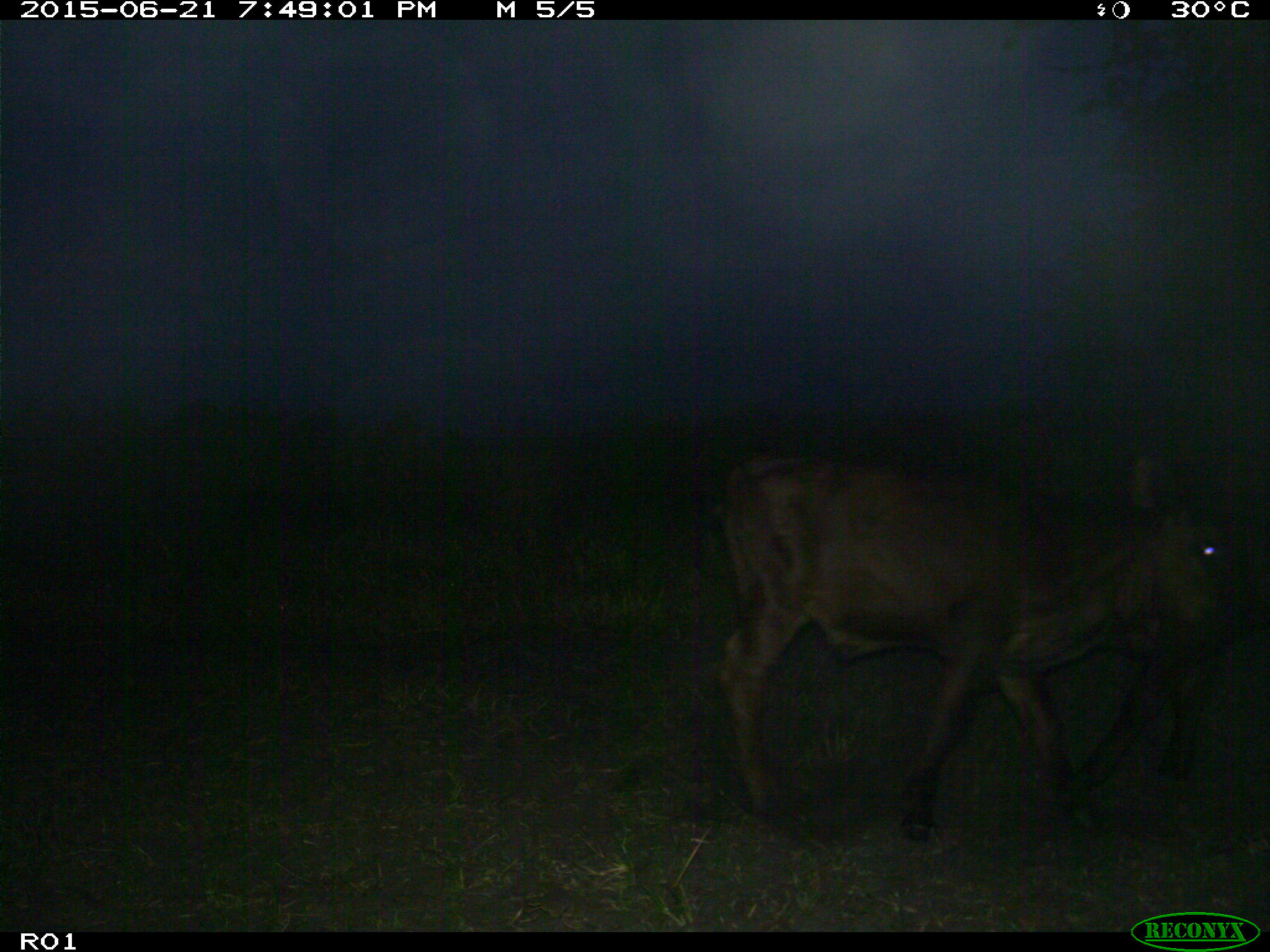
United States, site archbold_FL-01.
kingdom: Animalia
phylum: Chordata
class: Mammalia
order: Artiodactyla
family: Bovidae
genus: Bos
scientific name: Bos taurus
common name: domestic cow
Bos taurus (domestic cow).